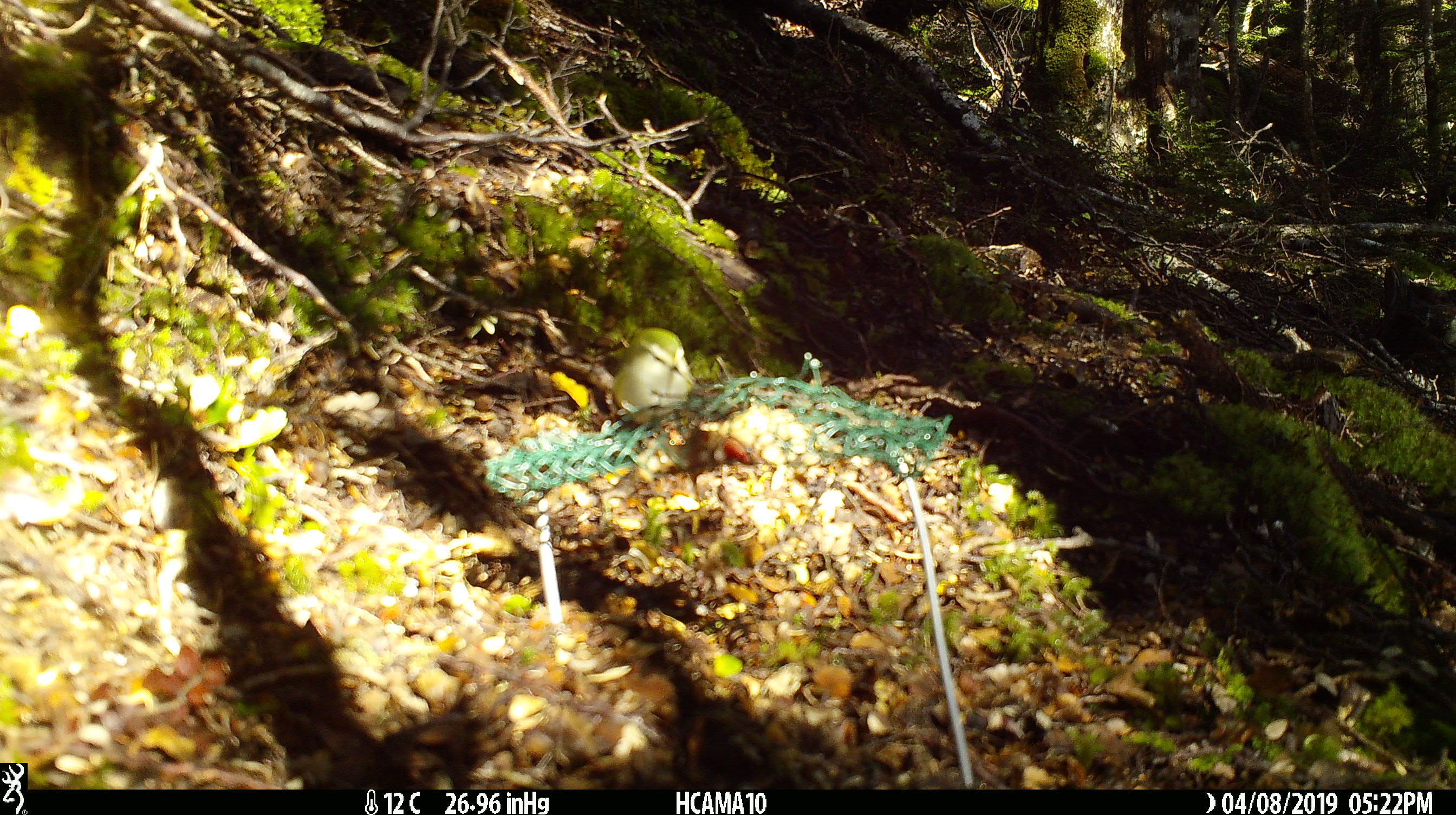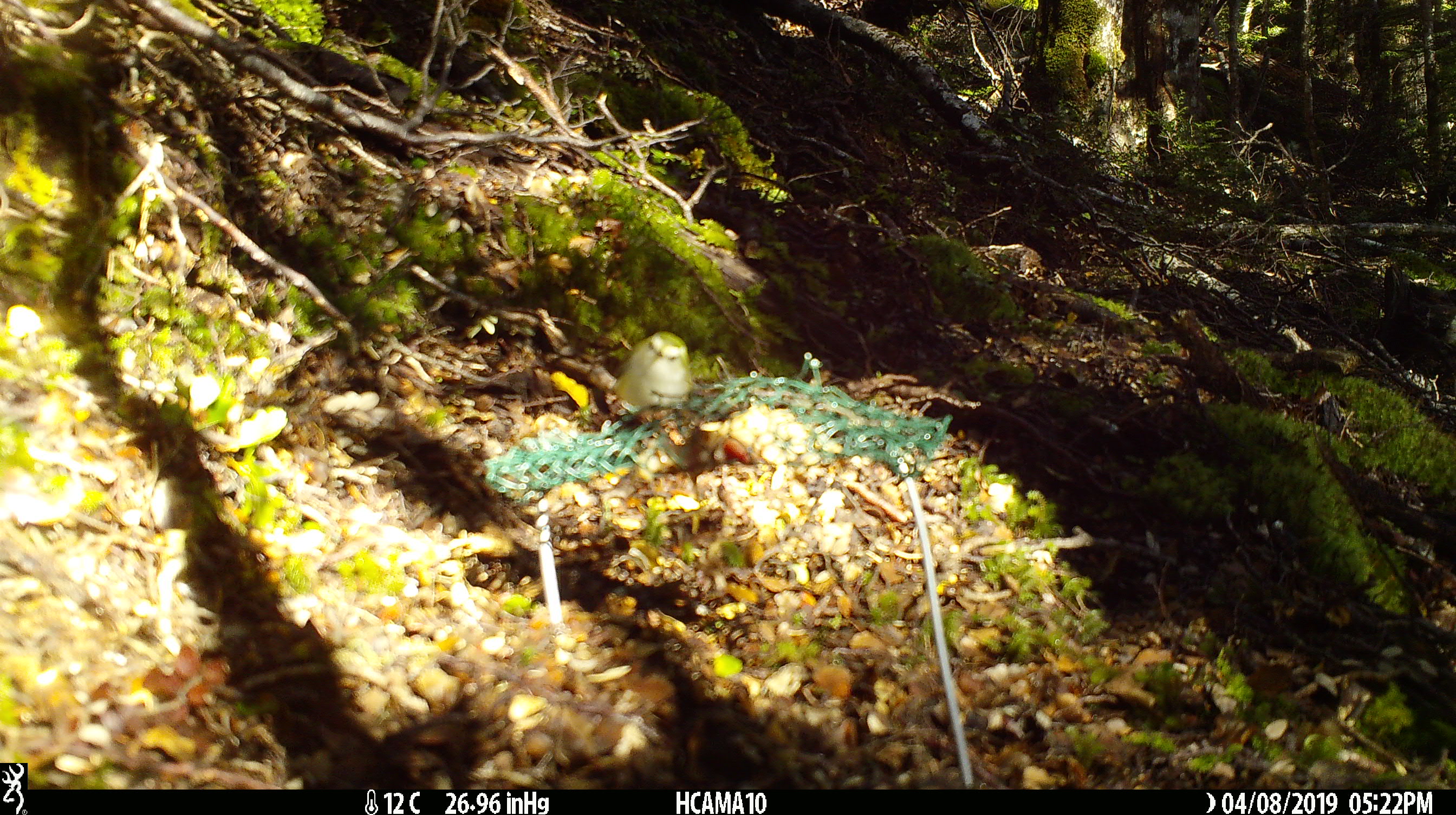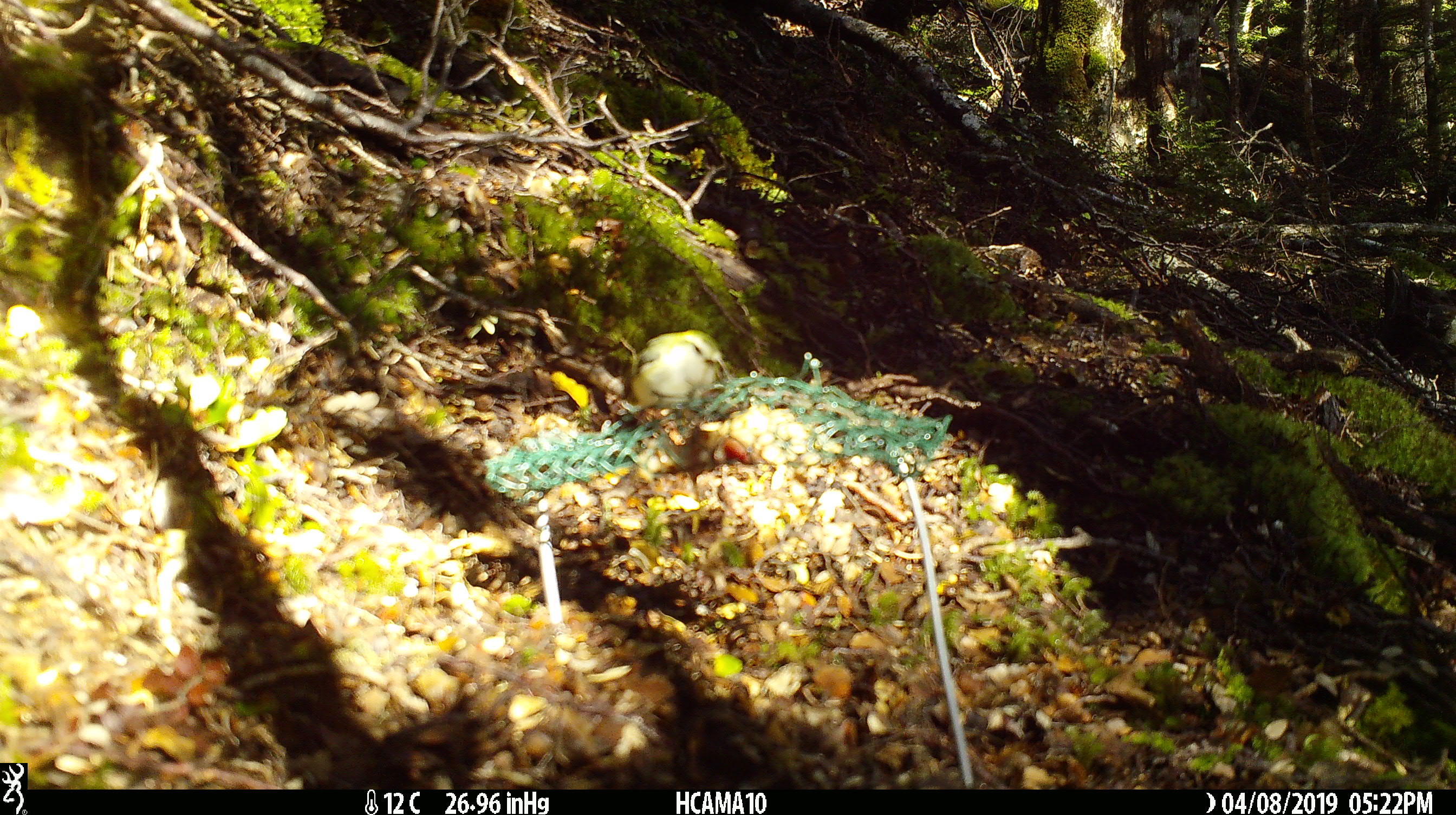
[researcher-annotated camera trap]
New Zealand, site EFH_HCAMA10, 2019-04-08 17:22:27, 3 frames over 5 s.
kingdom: Animalia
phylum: Chordata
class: Aves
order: Passeriformes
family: Acanthisittidae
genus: Acanthisitta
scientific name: Acanthisitta chloris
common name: rifleman